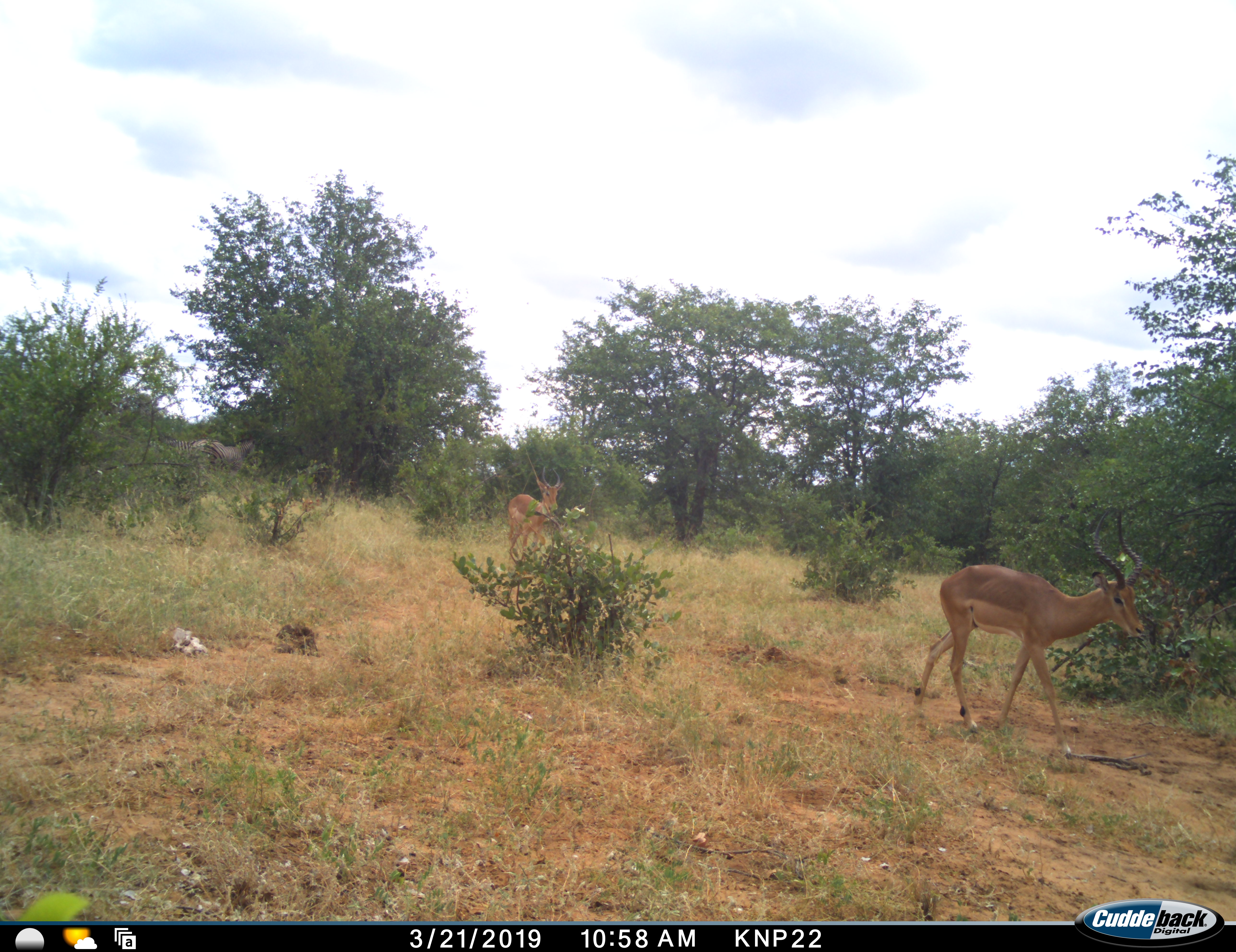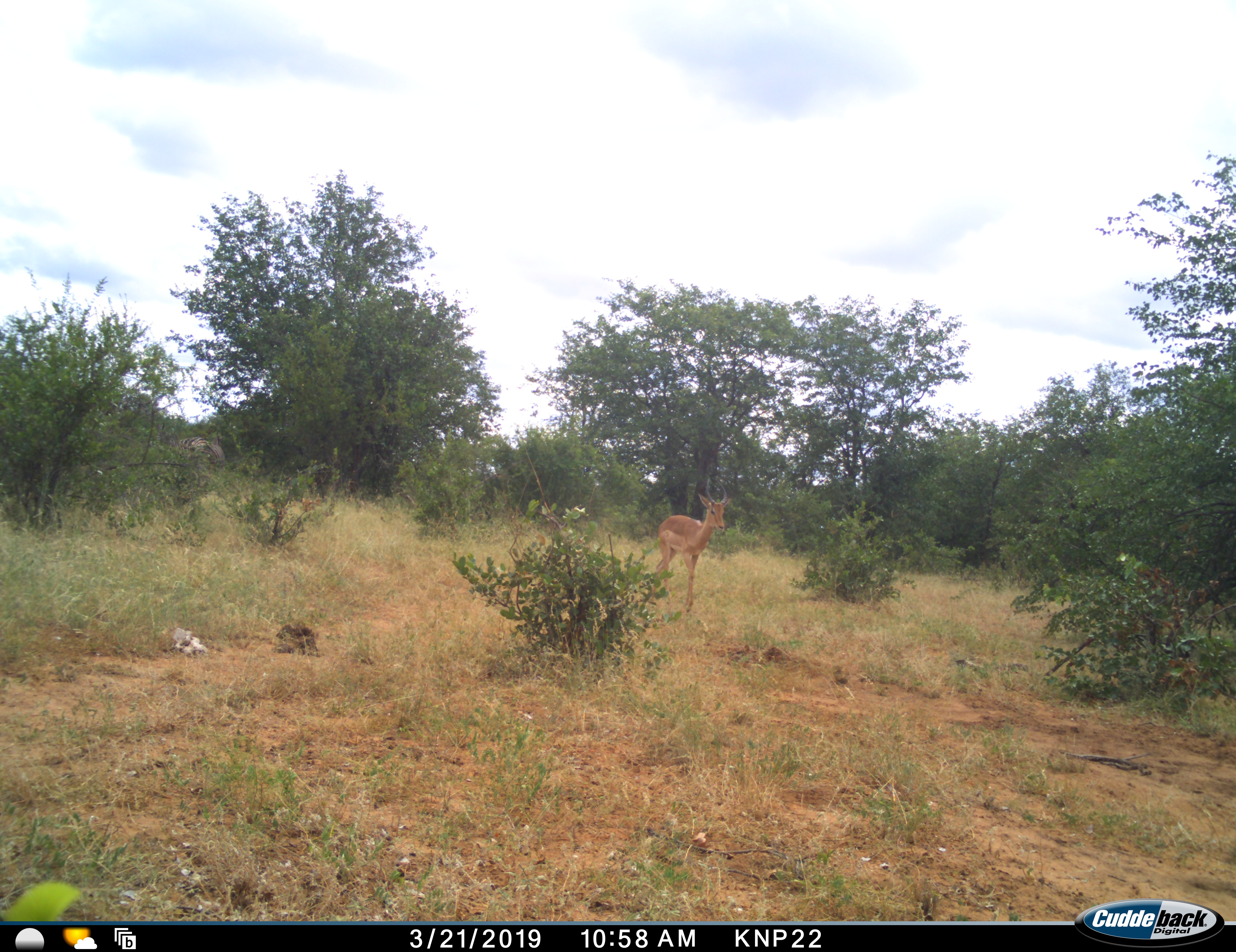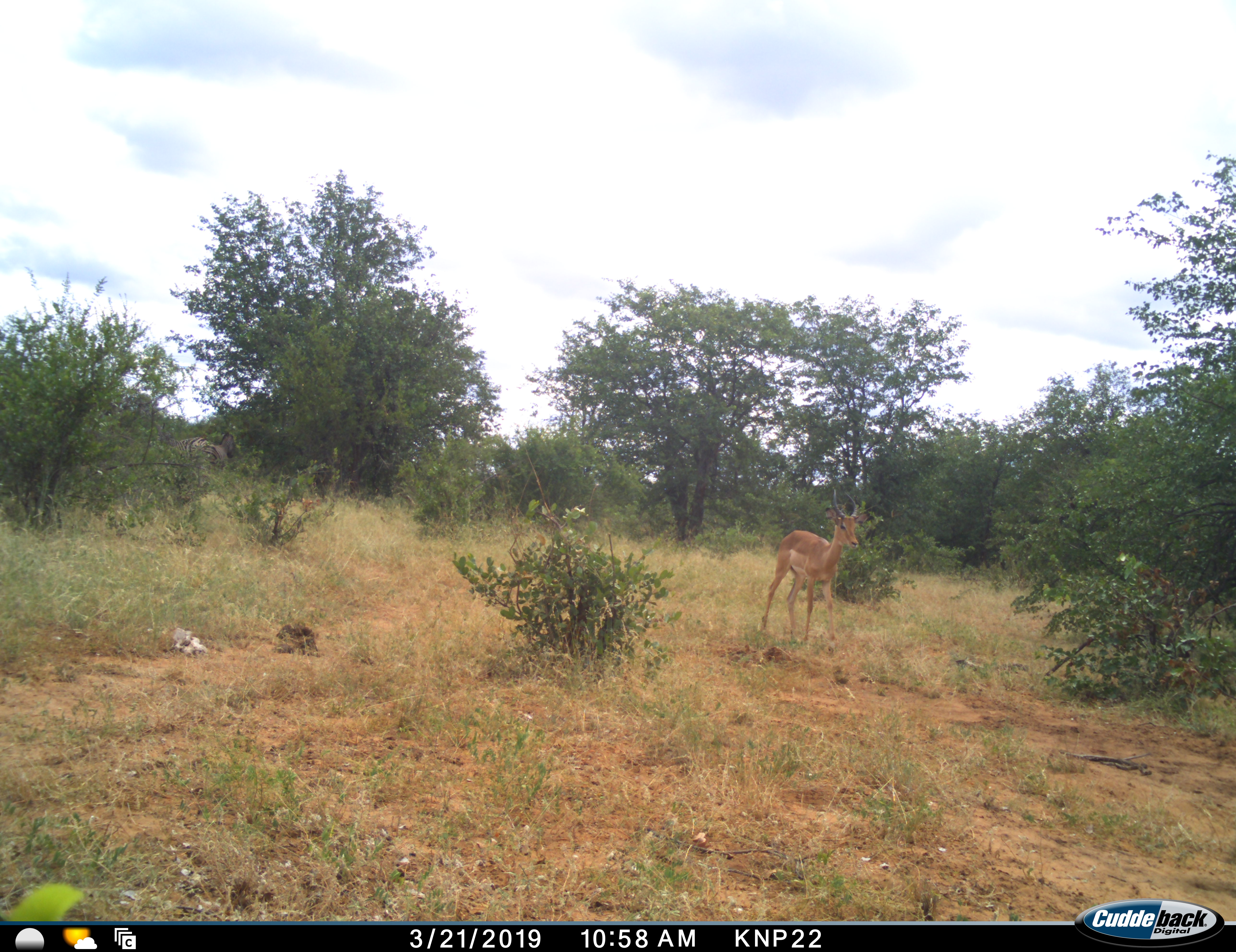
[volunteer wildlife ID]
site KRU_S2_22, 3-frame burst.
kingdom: Animalia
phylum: Chordata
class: Mammalia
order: Artiodactyla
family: Bovidae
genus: Aepyceros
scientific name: Aepyceros melampus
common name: impala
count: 2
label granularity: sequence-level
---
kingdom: Animalia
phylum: Chordata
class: Mammalia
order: Perissodactyla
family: Equidae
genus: Equus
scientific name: Equus quagga burchellii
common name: burchell's zebra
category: zebraburchells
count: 2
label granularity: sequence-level